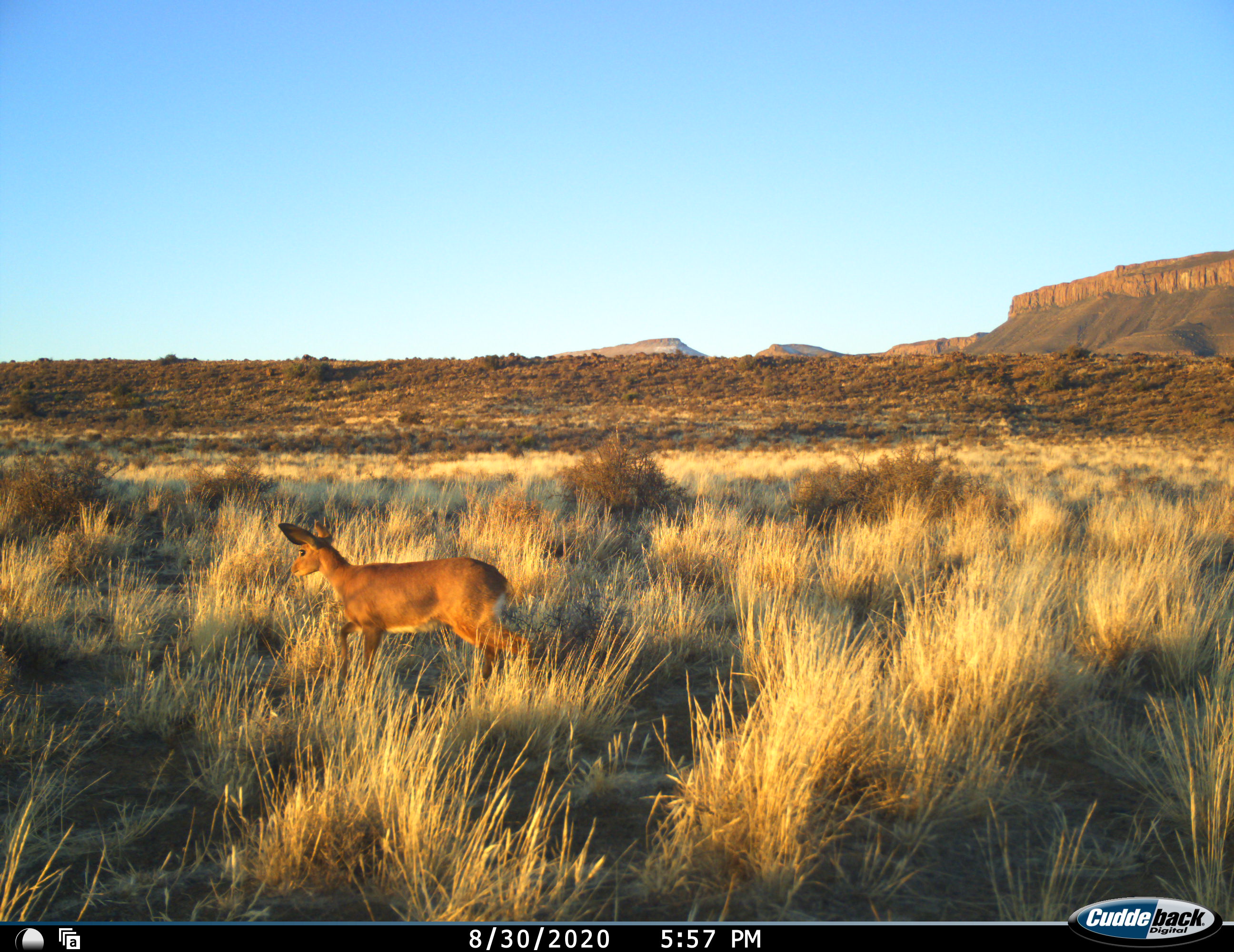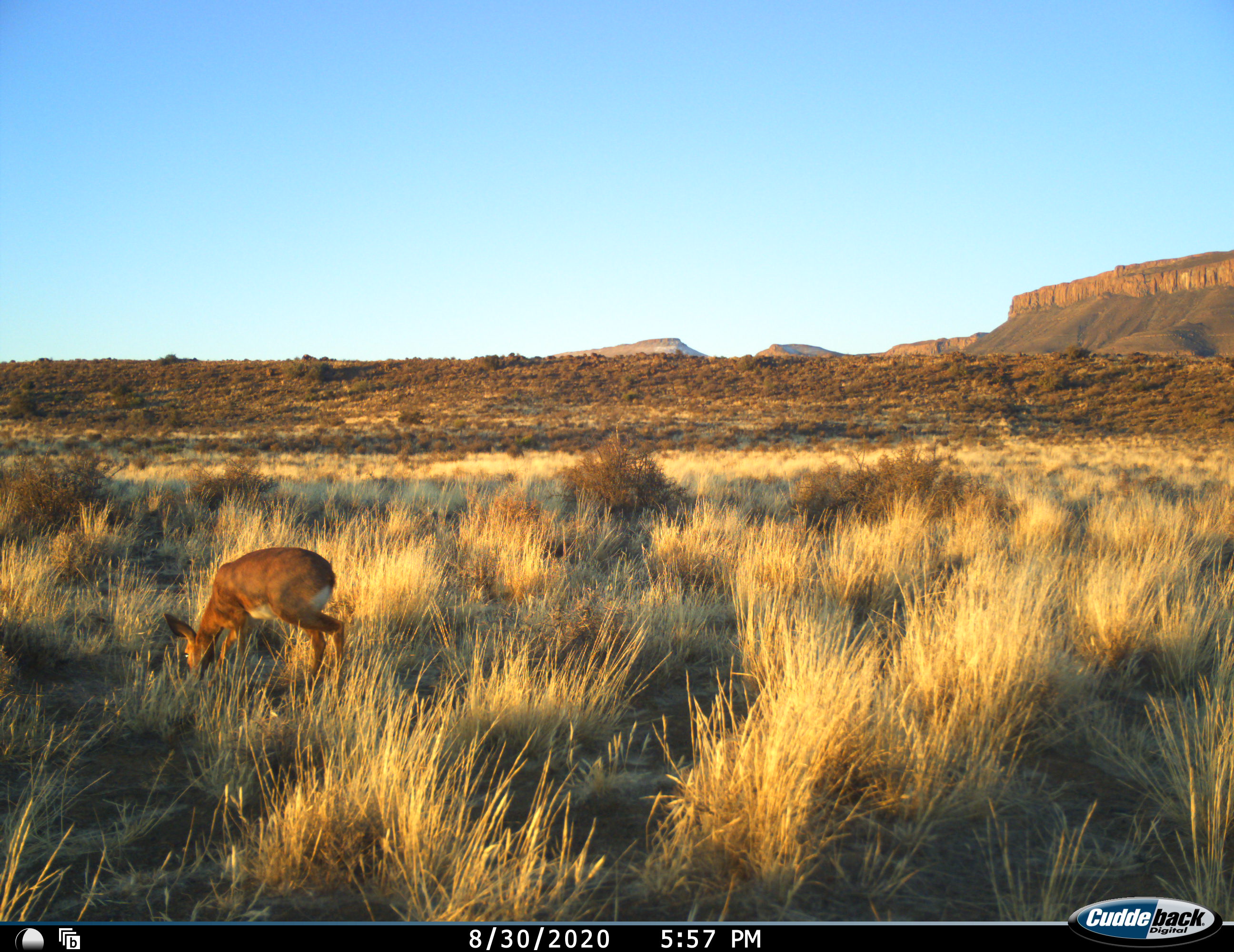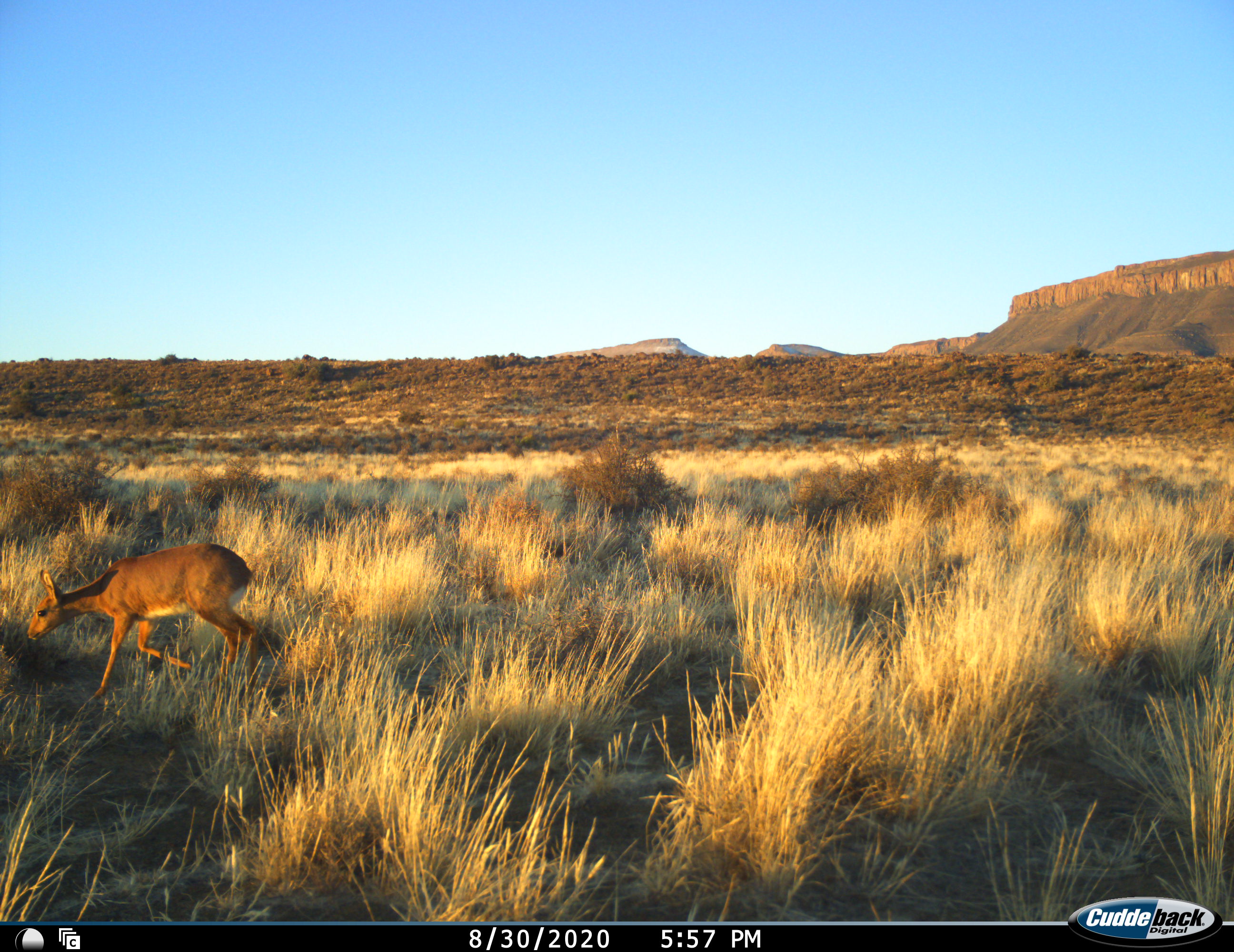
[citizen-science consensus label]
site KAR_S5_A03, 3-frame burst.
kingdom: Animalia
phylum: Chordata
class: Mammalia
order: Artiodactyla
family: Bovidae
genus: Sylvicapra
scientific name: Sylvicapra grimmia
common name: common duiker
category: duikercommongrey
Duikercommongrey (common duiker) (Sylvicapra grimmia), count 1. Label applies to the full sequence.